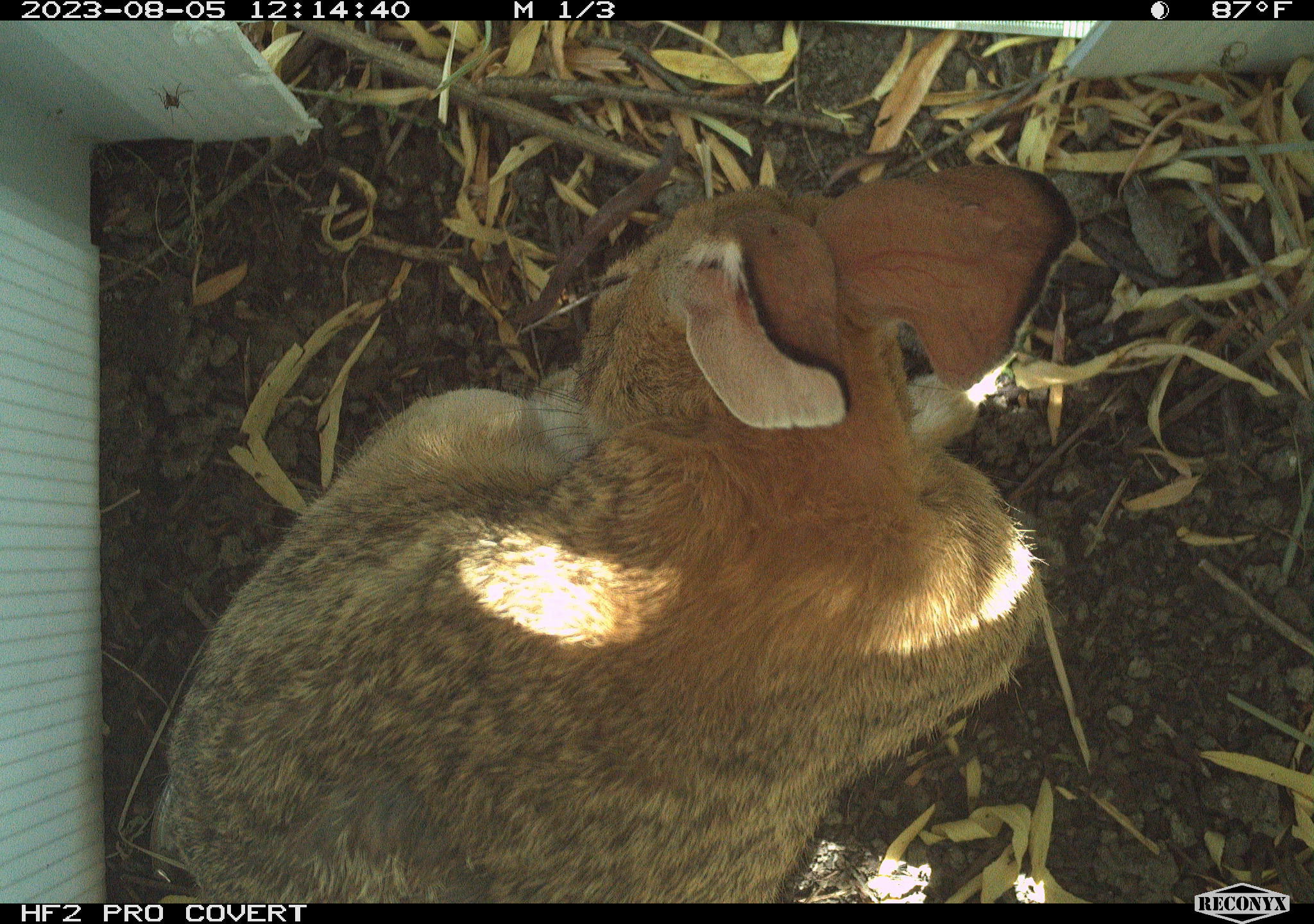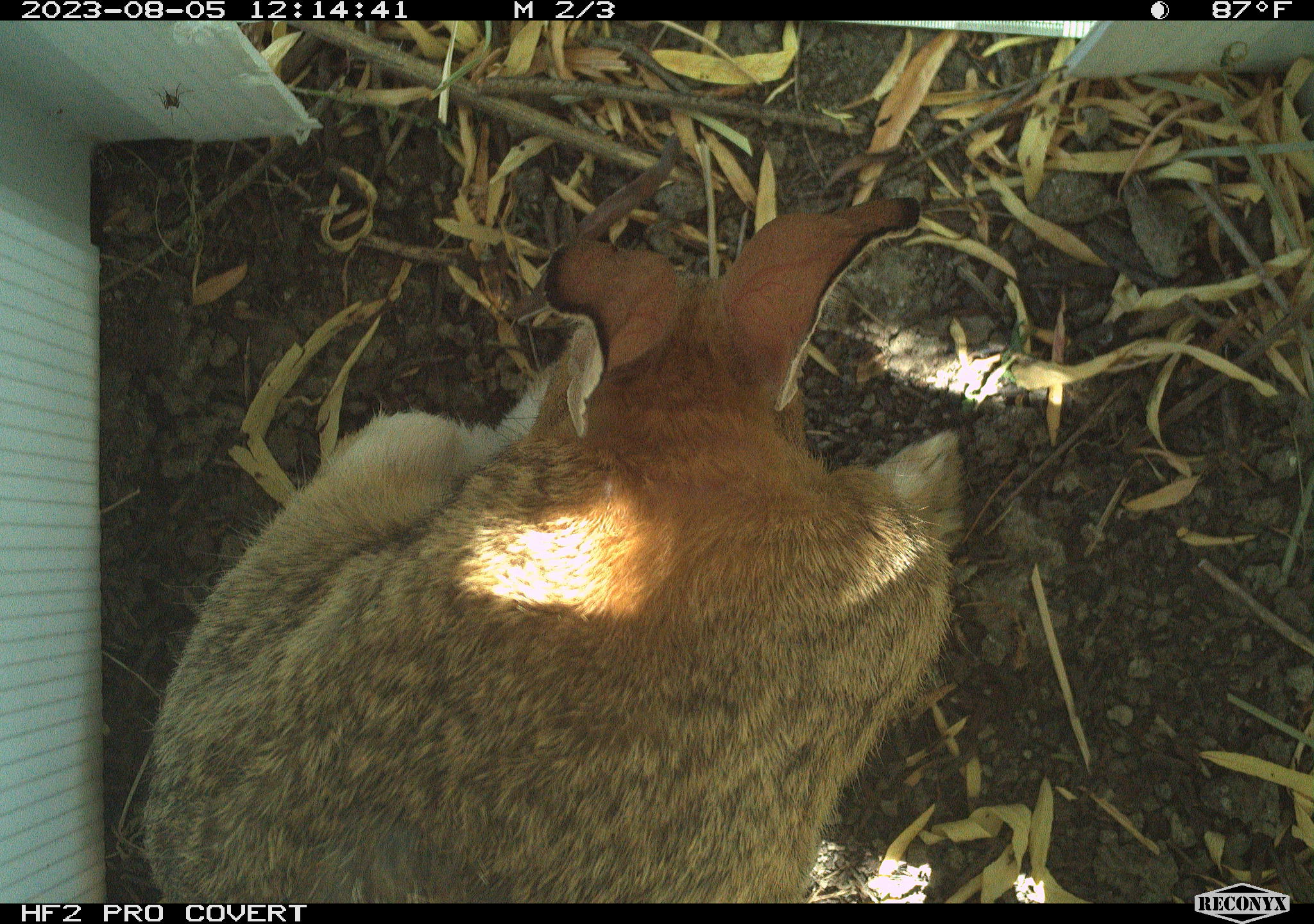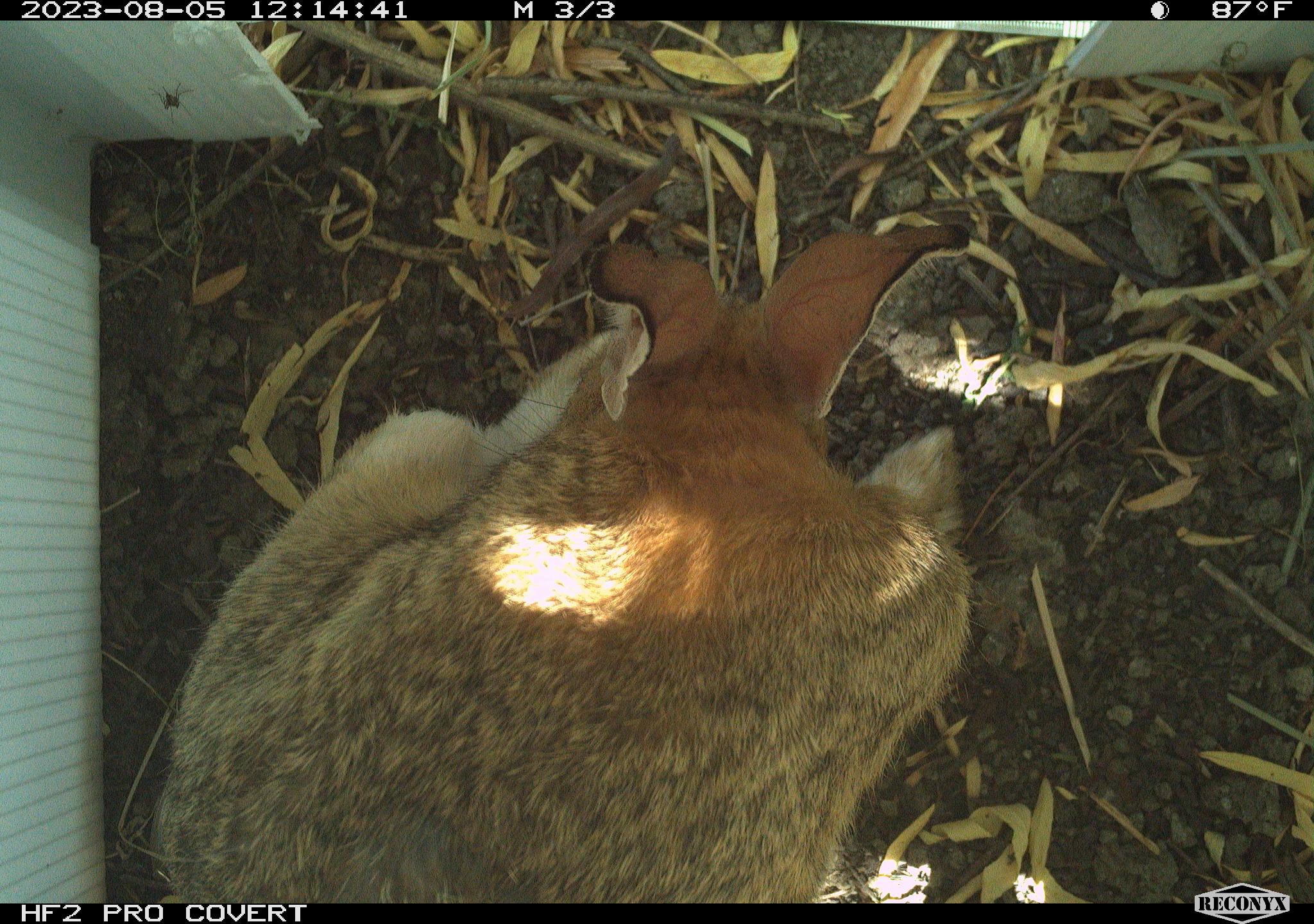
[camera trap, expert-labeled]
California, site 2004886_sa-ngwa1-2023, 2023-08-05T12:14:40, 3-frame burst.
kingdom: Animalia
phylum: Chordata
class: Mammalia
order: Lagomorpha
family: Leporidae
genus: Sylvilagus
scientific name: Sylvilagus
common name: cottontail rabbits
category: sylvilagus species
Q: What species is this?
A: Sylvilagus species (cottontail rabbits) (Sylvilagus).